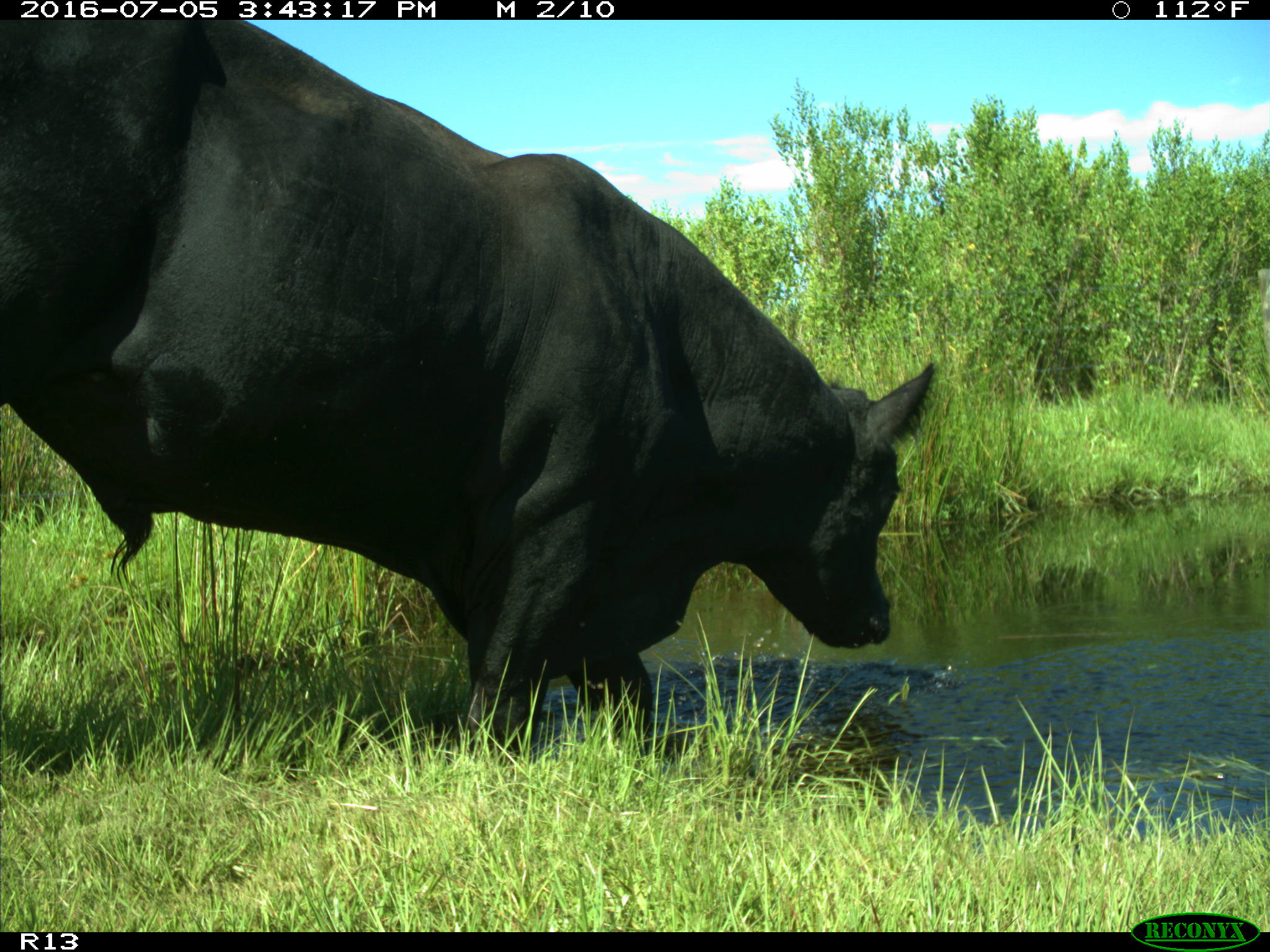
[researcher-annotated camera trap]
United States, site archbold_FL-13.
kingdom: Animalia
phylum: Chordata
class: Mammalia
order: Artiodactyla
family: Bovidae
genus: Bos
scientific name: Bos taurus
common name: domestic cow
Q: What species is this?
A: Bos taurus (domestic cow).